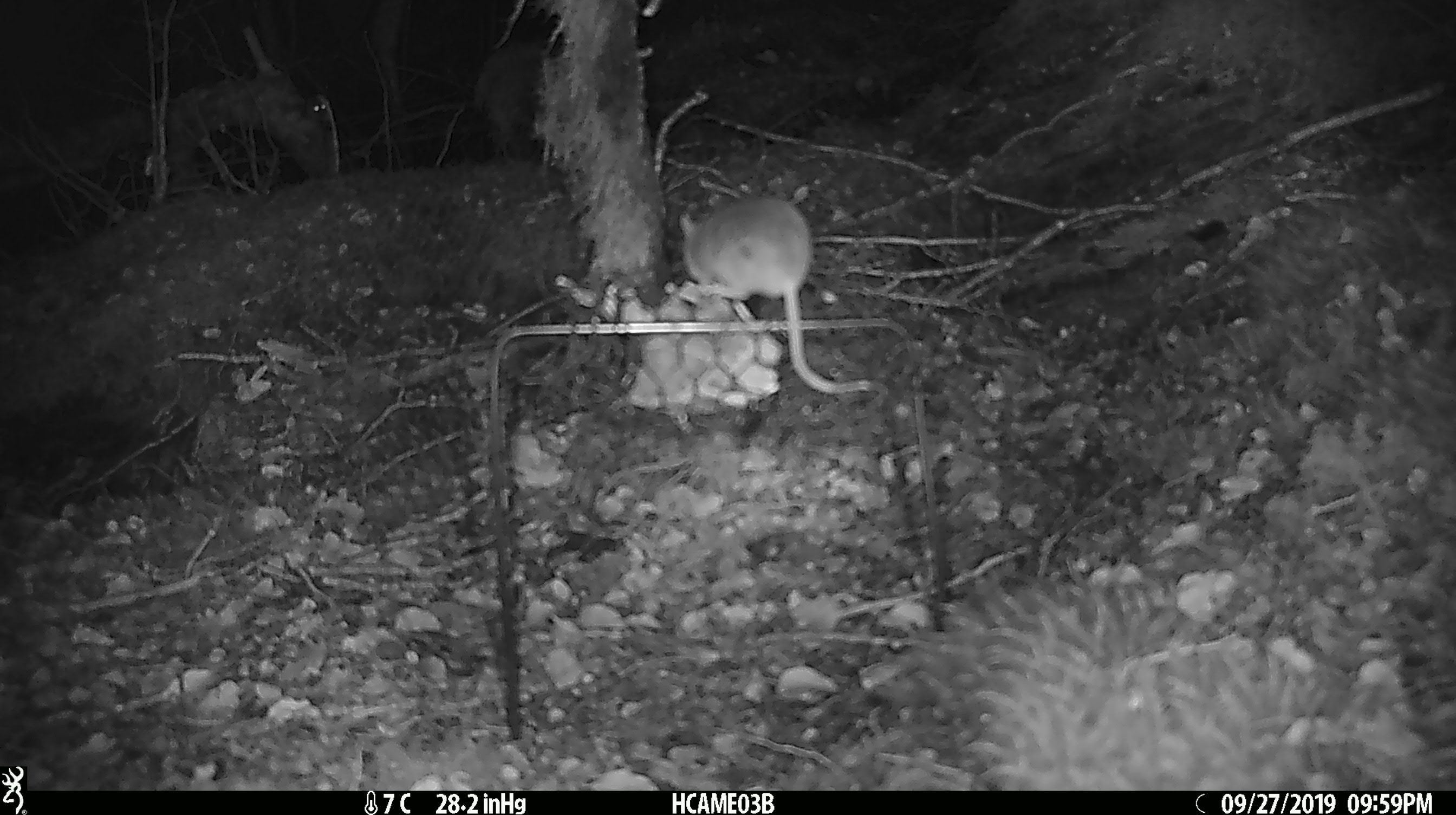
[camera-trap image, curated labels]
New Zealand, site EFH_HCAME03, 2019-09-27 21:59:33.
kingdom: Animalia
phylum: Chordata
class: Mammalia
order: Rodentia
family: Muridae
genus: Mus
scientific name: Mus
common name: mouse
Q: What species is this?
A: Mouse (Mus).